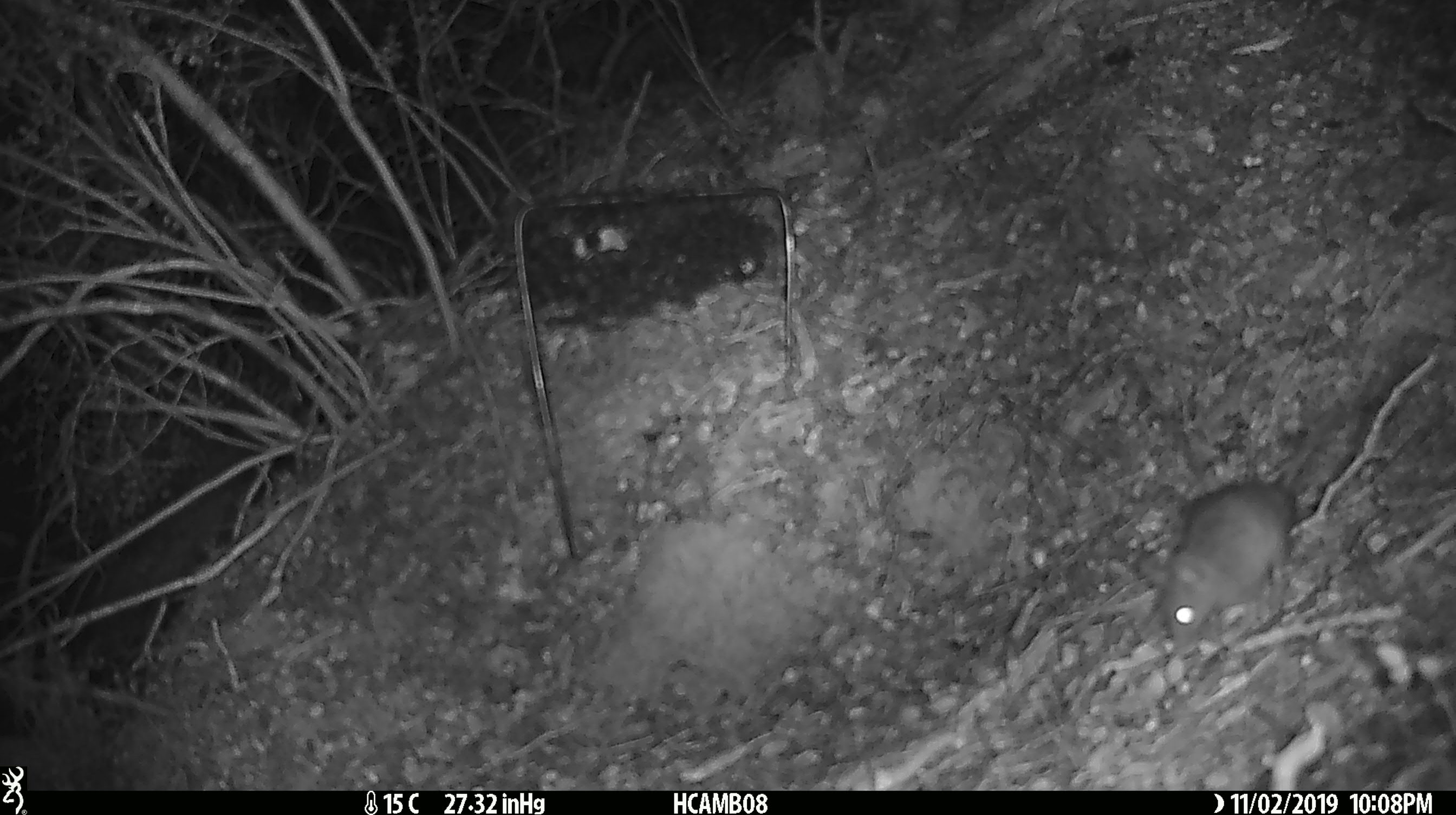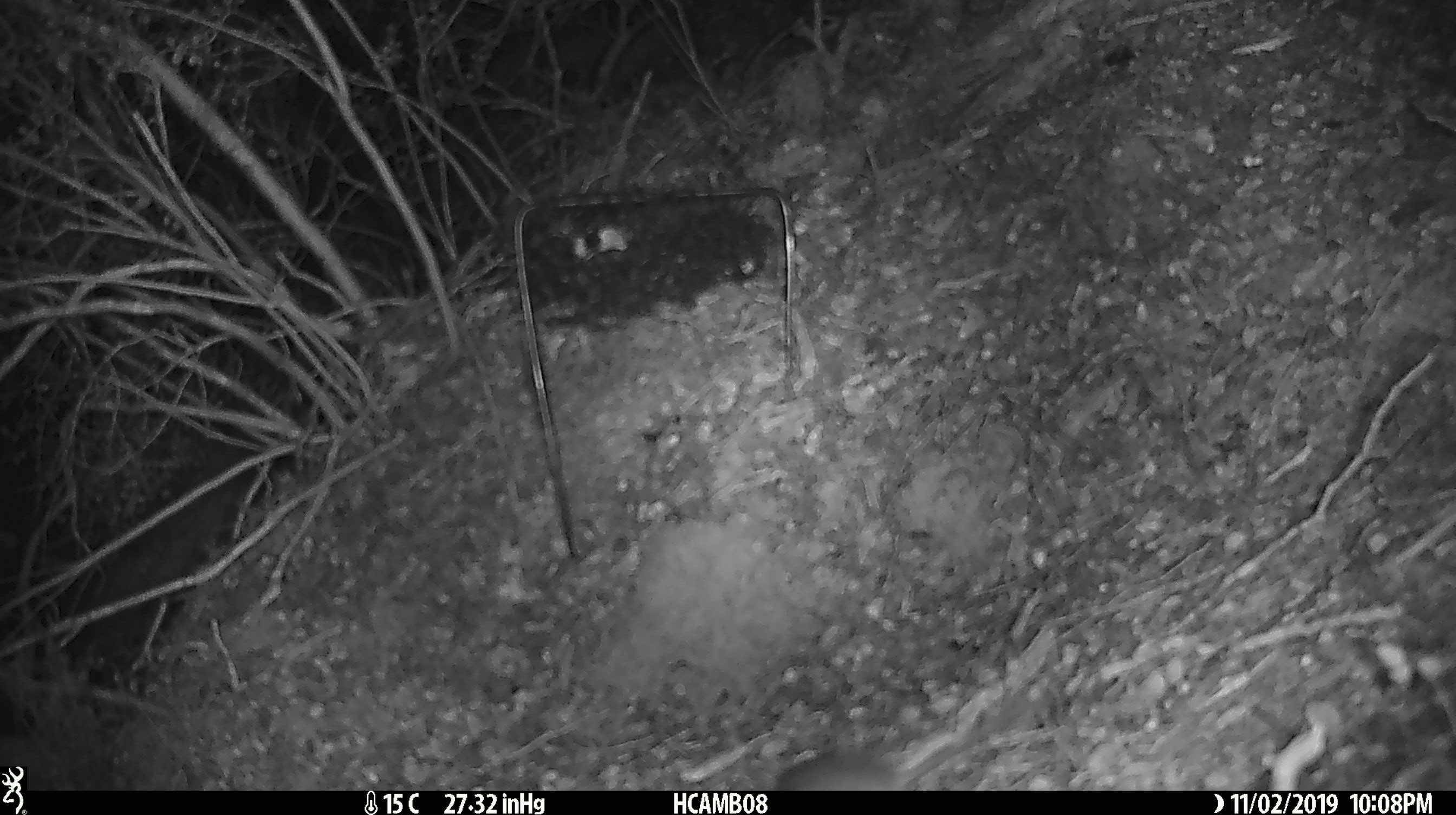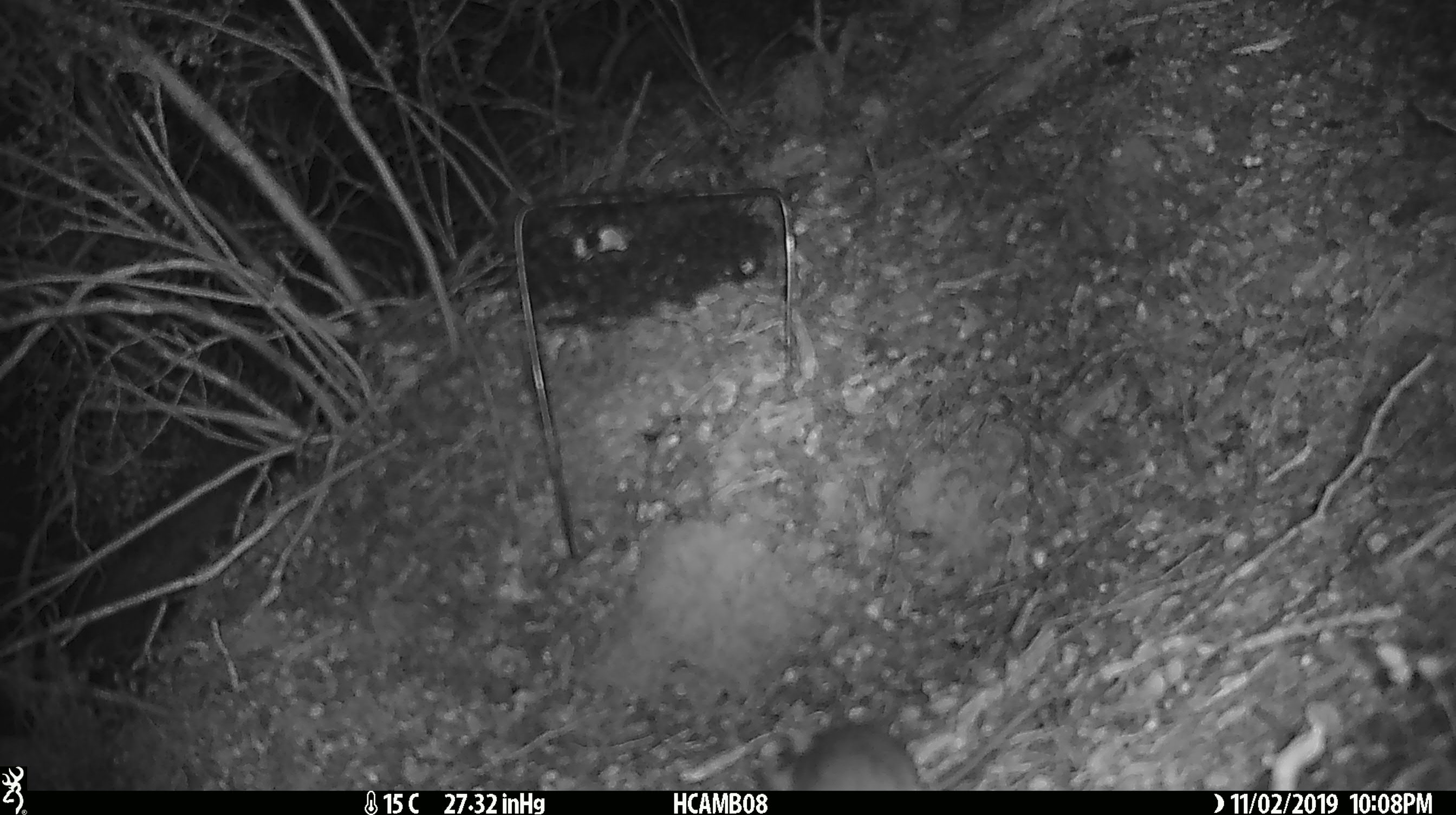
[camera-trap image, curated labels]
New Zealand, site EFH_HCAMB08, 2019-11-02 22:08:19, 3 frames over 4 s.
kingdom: Animalia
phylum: Chordata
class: Mammalia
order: Rodentia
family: Muridae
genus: Mus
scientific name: Mus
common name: mouse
Mouse (Mus).